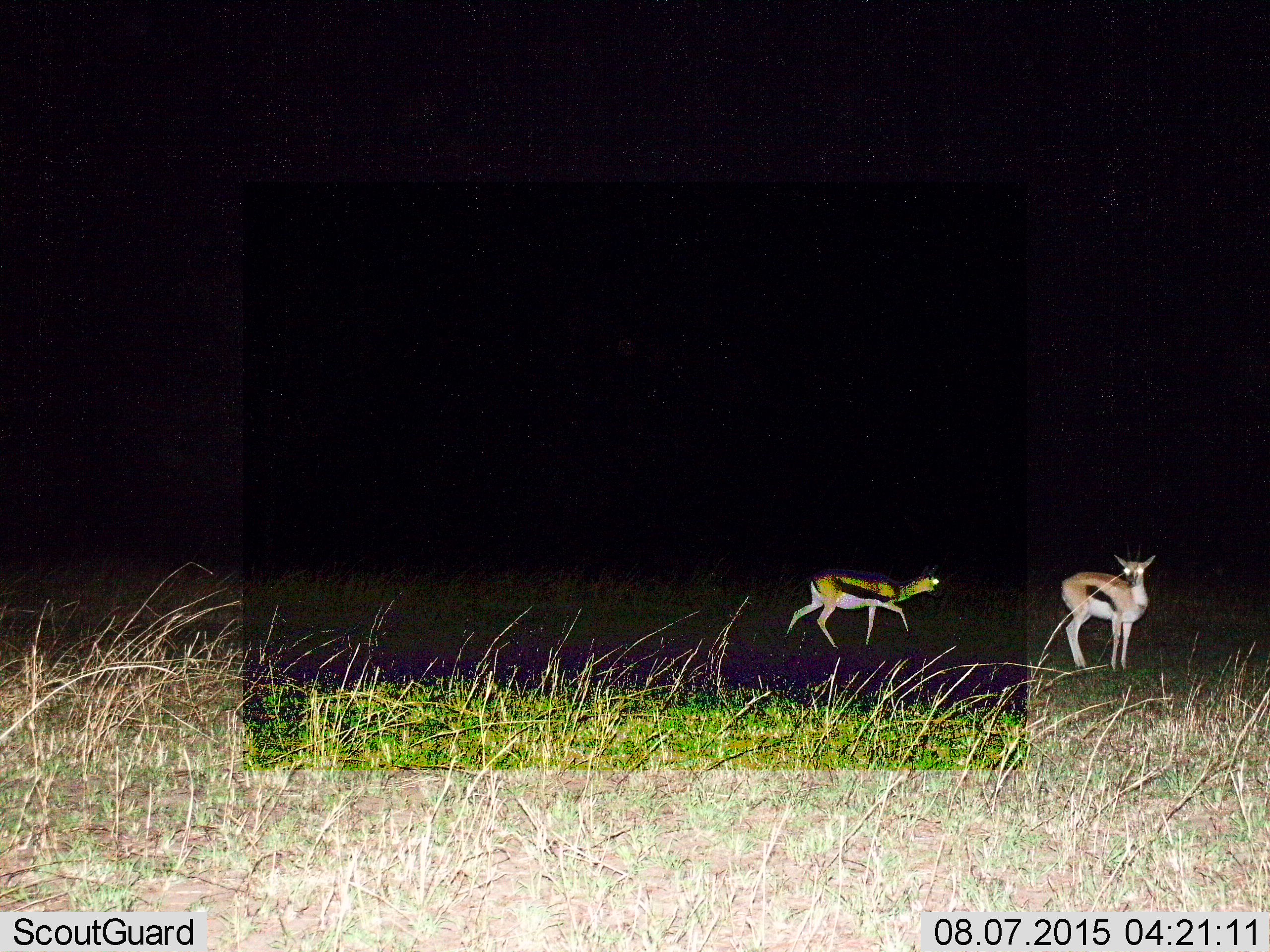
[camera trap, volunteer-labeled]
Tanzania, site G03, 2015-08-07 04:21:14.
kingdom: Animalia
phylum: Chordata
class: Mammalia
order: Artiodactyla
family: Bovidae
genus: Eudorcas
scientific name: Eudorcas thomsonii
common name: thomson's gazelle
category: gazellethomsons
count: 2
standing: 84%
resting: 0%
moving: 79%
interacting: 0%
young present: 0%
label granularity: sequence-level